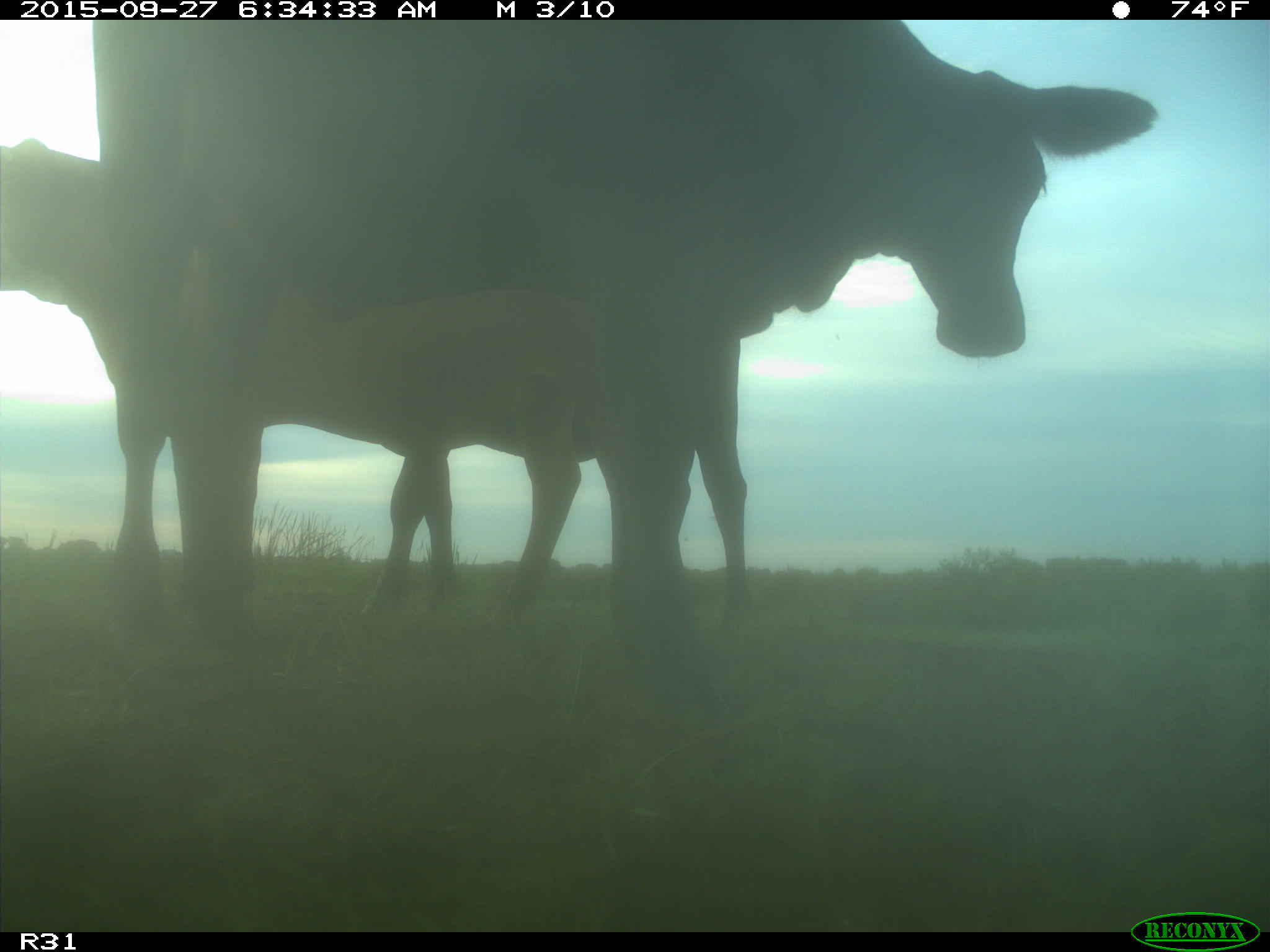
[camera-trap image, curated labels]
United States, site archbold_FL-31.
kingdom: Animalia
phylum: Chordata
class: Mammalia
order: Artiodactyla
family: Bovidae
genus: Bos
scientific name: Bos taurus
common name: domestic cow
Bos taurus (domestic cow).